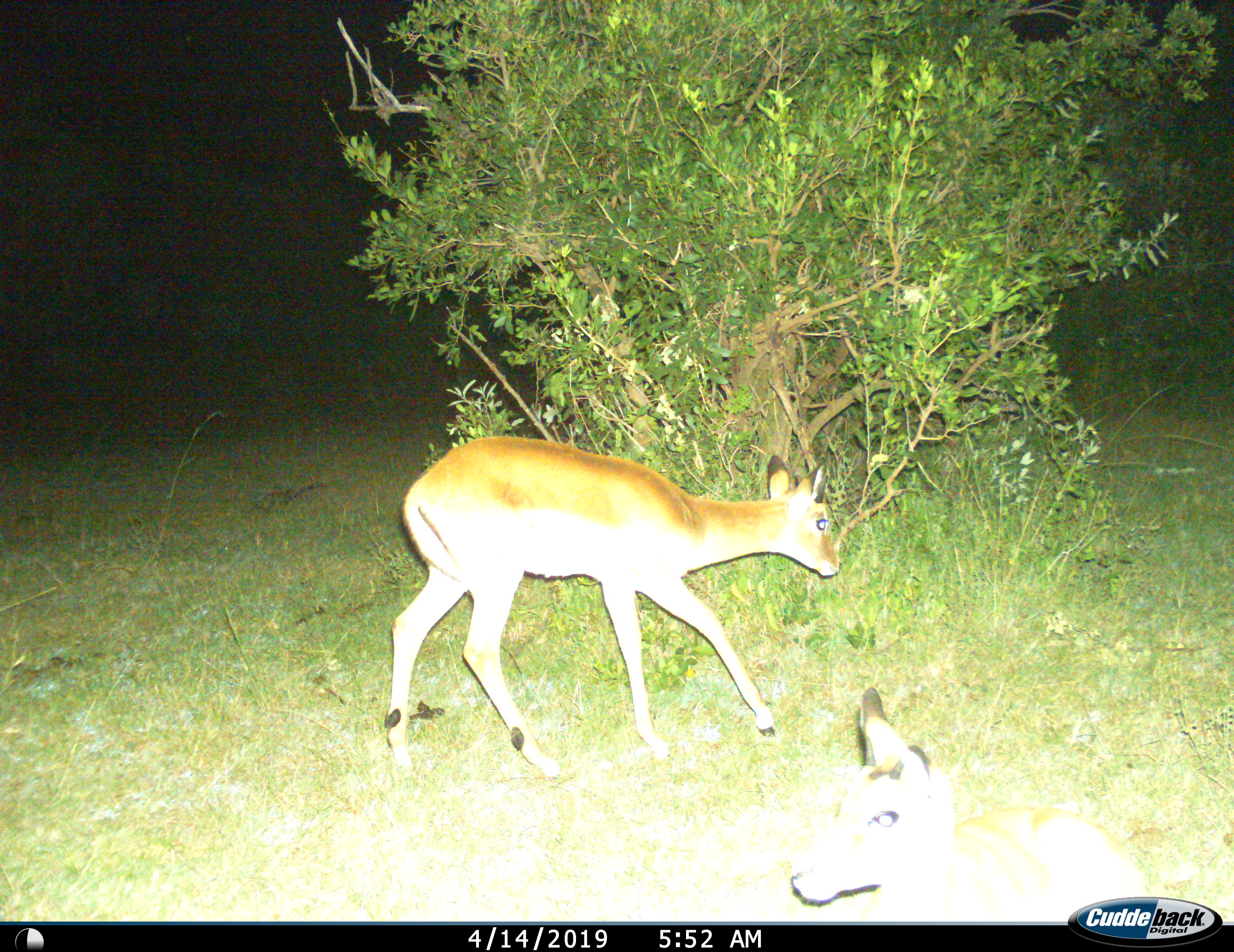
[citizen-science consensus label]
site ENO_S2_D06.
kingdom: Animalia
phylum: Chordata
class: Mammalia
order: Artiodactyla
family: Bovidae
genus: Aepyceros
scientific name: Aepyceros melampus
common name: impala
Impala (Aepyceros melampus), count 2. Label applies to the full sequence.